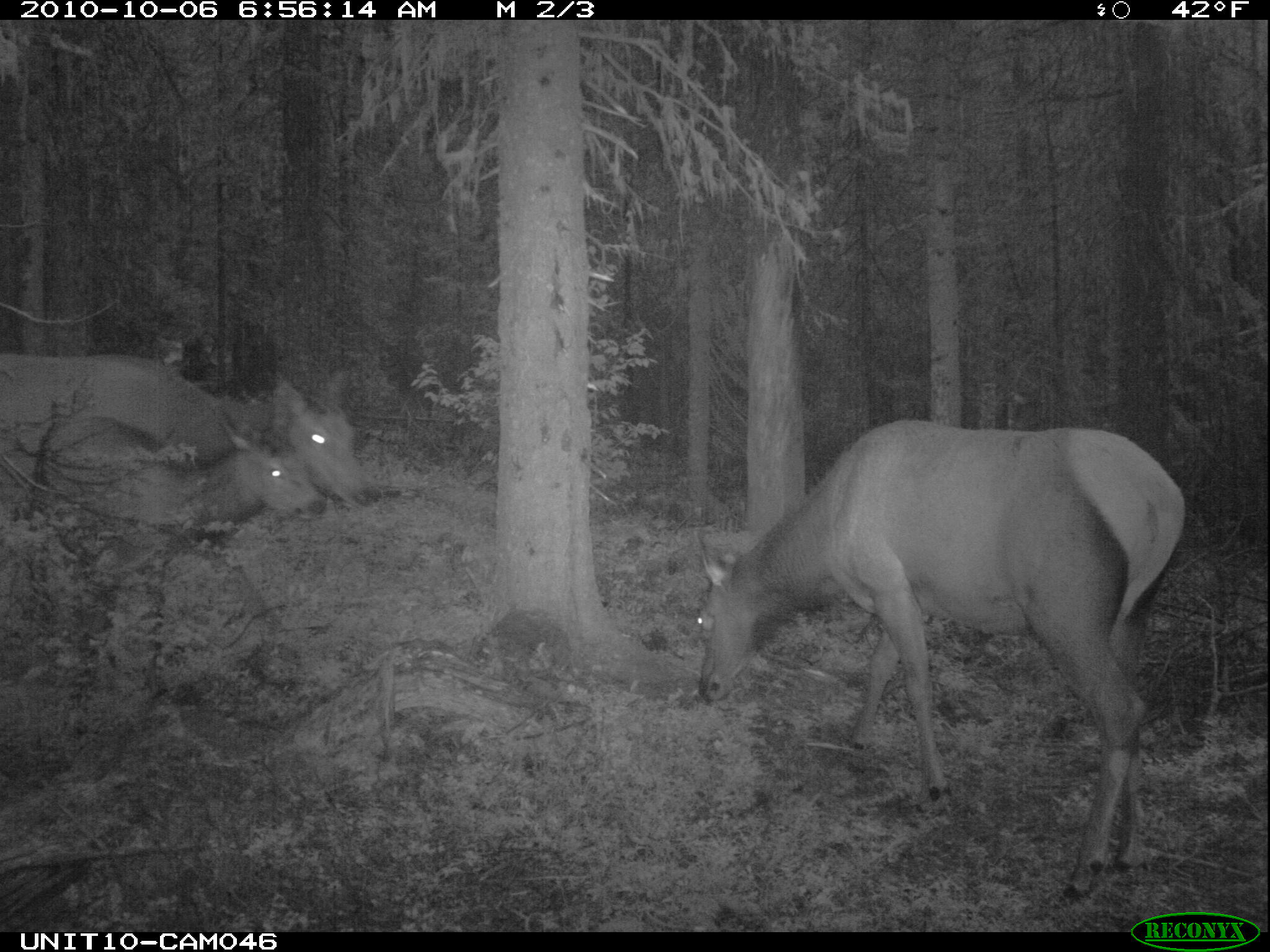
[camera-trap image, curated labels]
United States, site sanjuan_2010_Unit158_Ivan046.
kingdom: Animalia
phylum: Chordata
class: Mammalia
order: Artiodactyla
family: Cervidae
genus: Cervus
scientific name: Cervus elaphus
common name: red deer